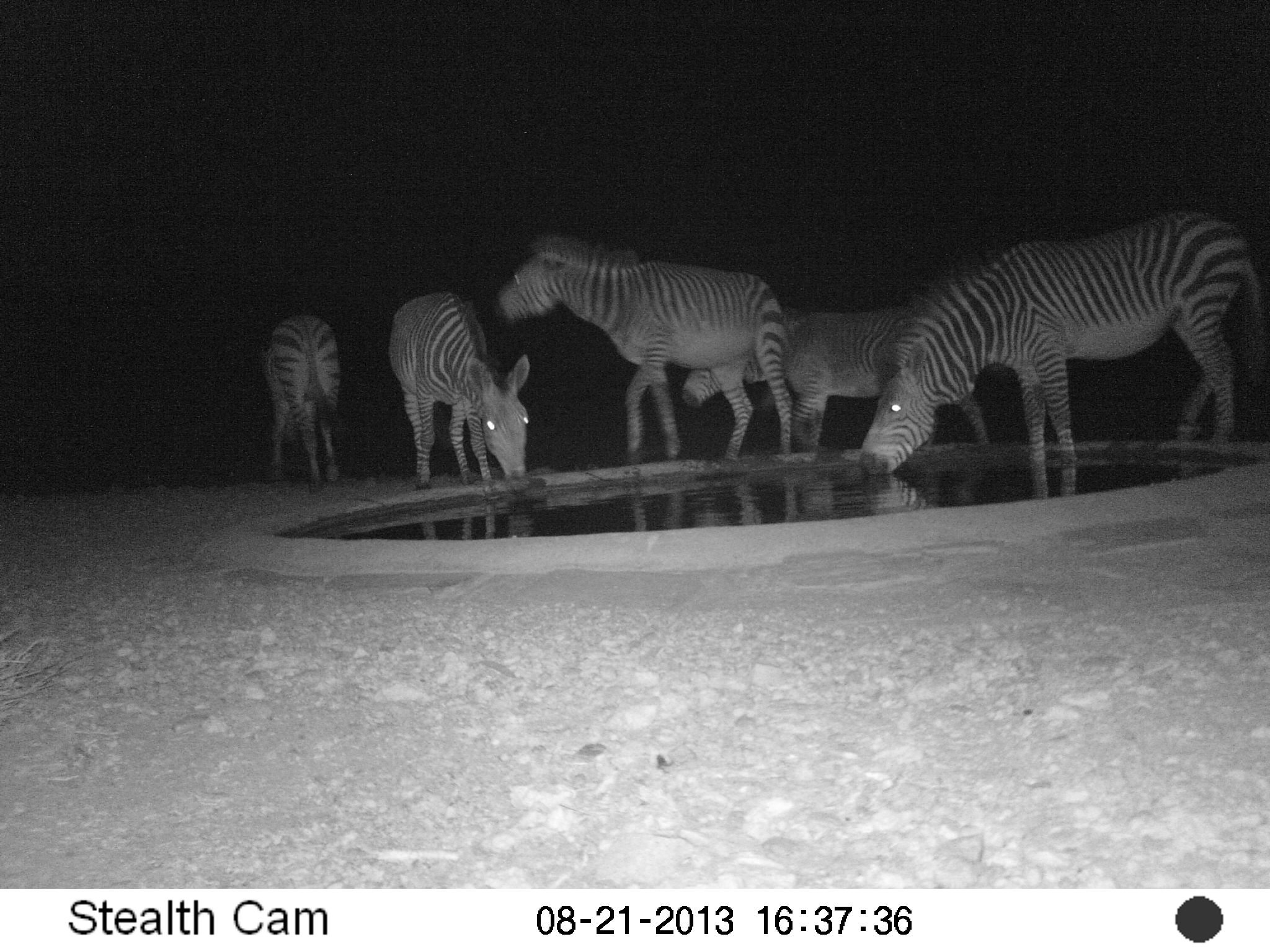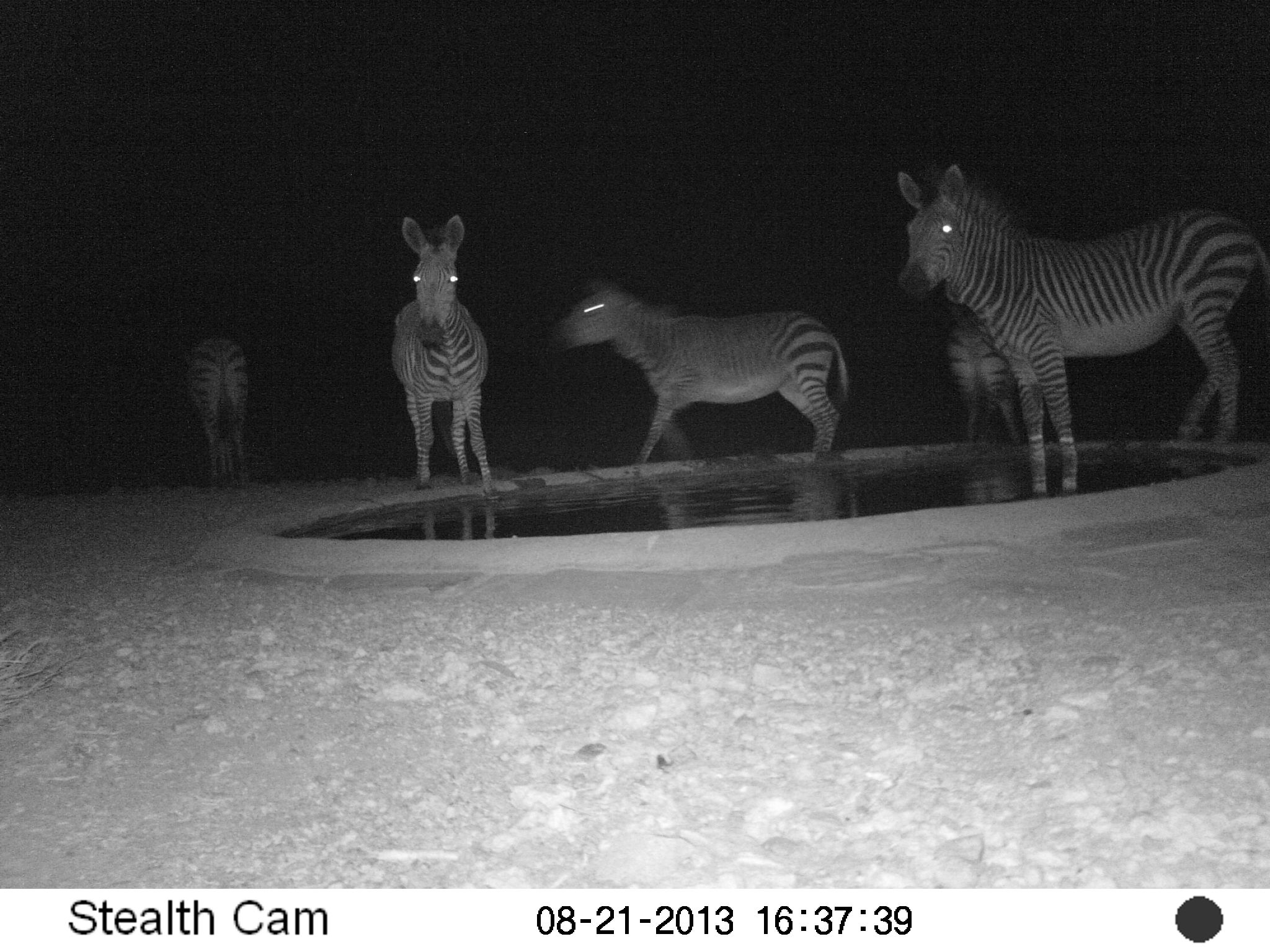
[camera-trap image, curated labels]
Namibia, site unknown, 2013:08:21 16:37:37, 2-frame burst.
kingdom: Animalia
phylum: Chordata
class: Mammalia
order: Perissodactyla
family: Equidae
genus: Equus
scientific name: Equus zebra hartmannae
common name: hartmann's mountain zebra